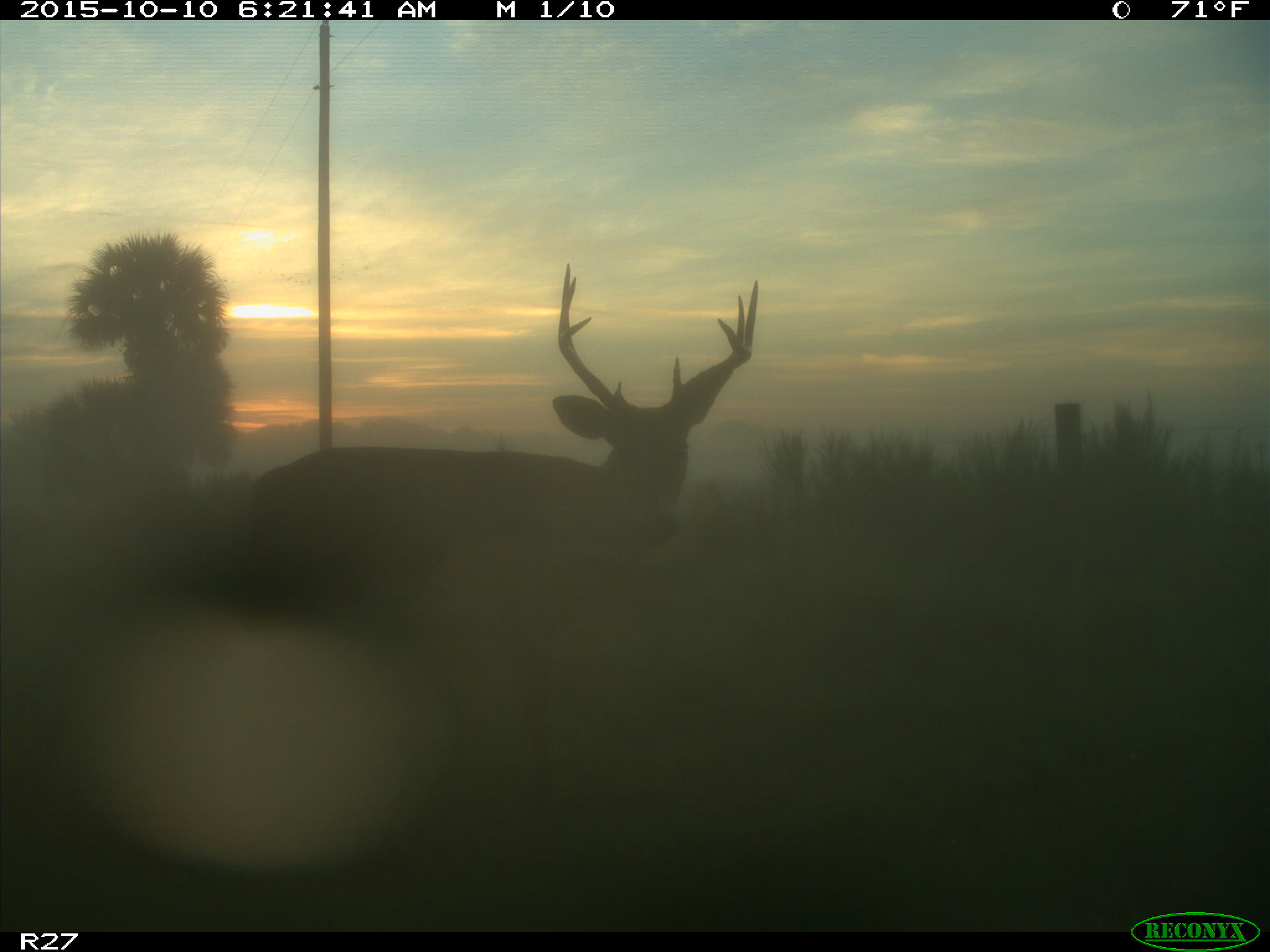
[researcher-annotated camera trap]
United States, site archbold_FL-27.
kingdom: Animalia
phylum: Chordata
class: Mammalia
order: Artiodactyla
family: Cervidae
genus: Odocoileus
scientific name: Odocoileus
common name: deer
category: unidentified deer